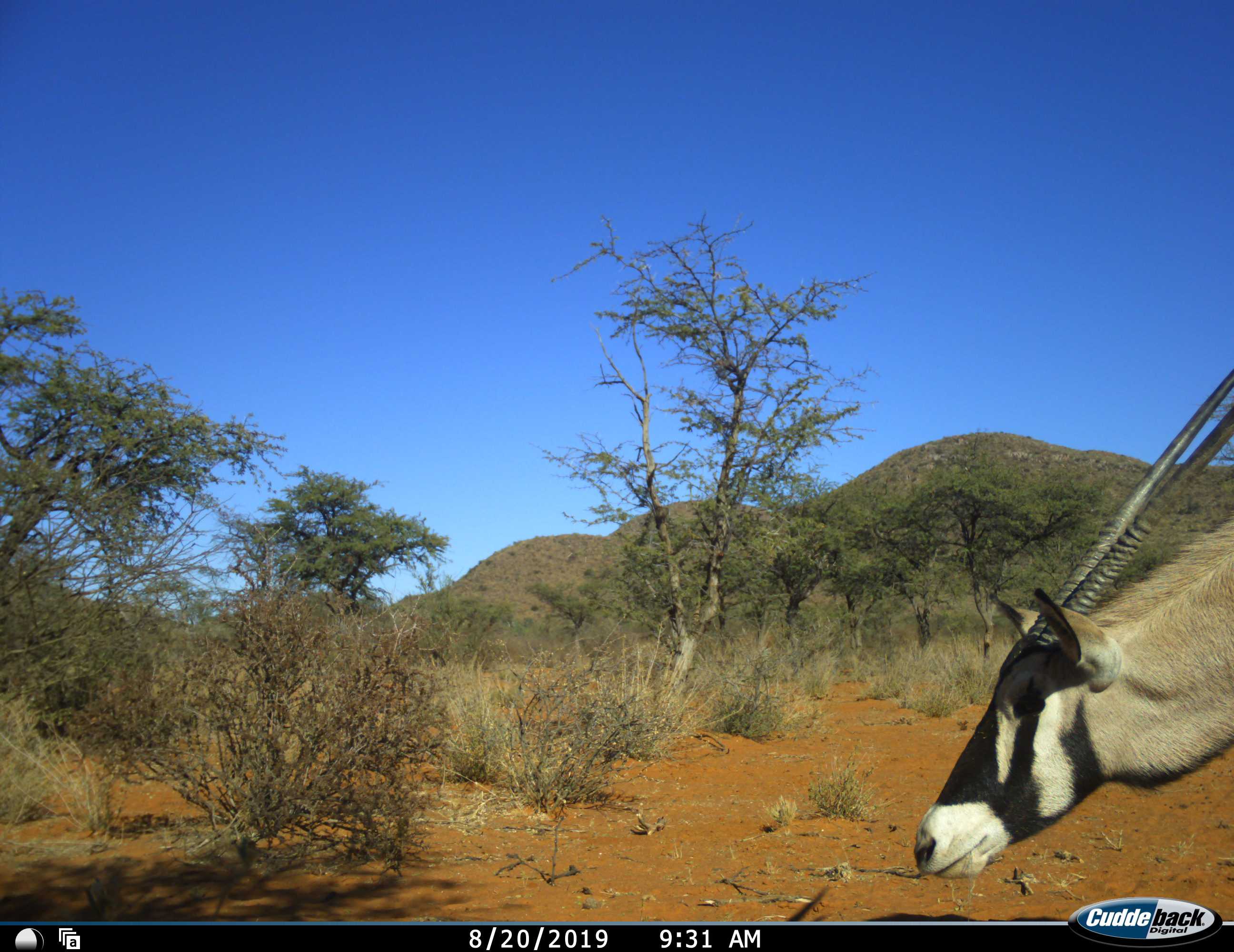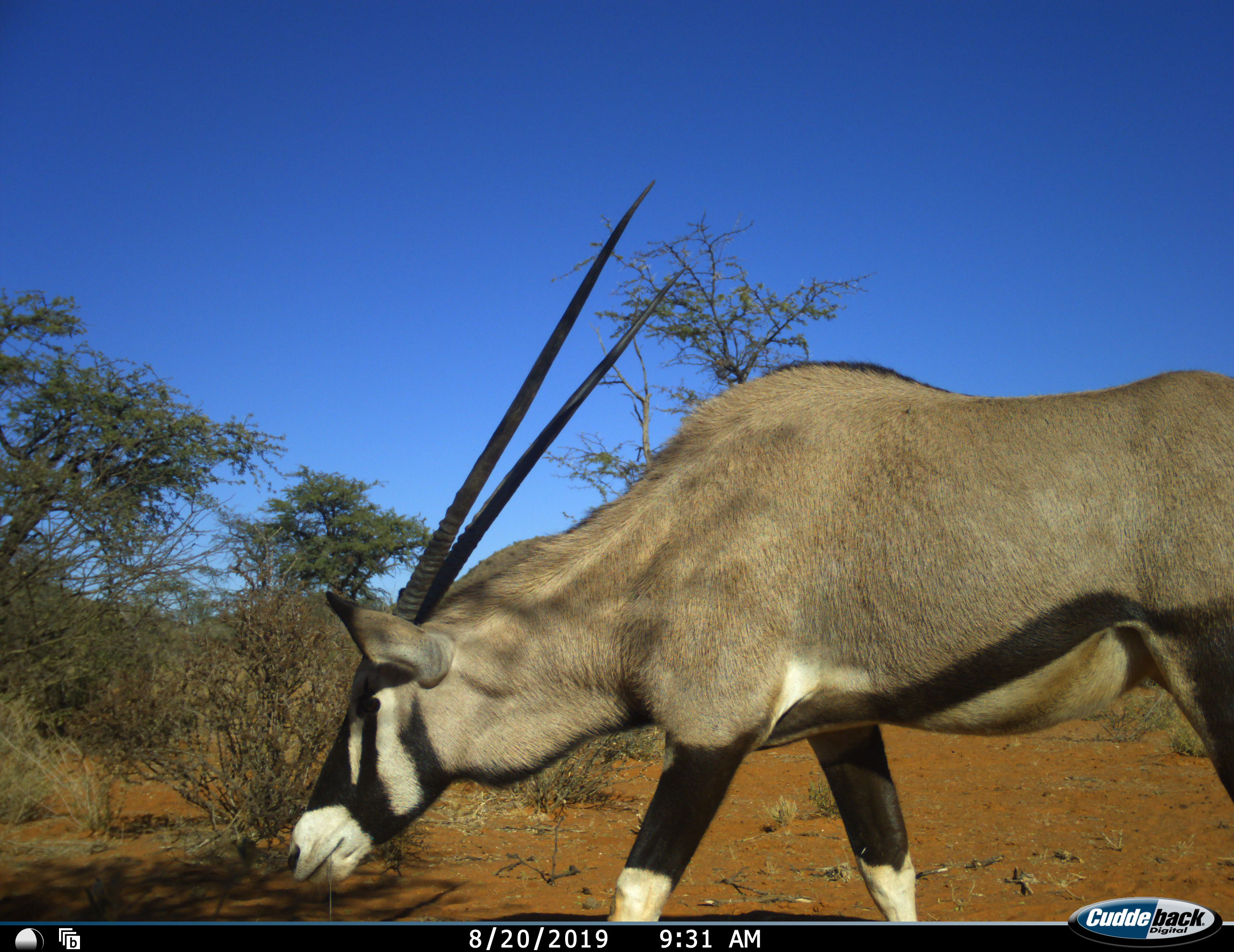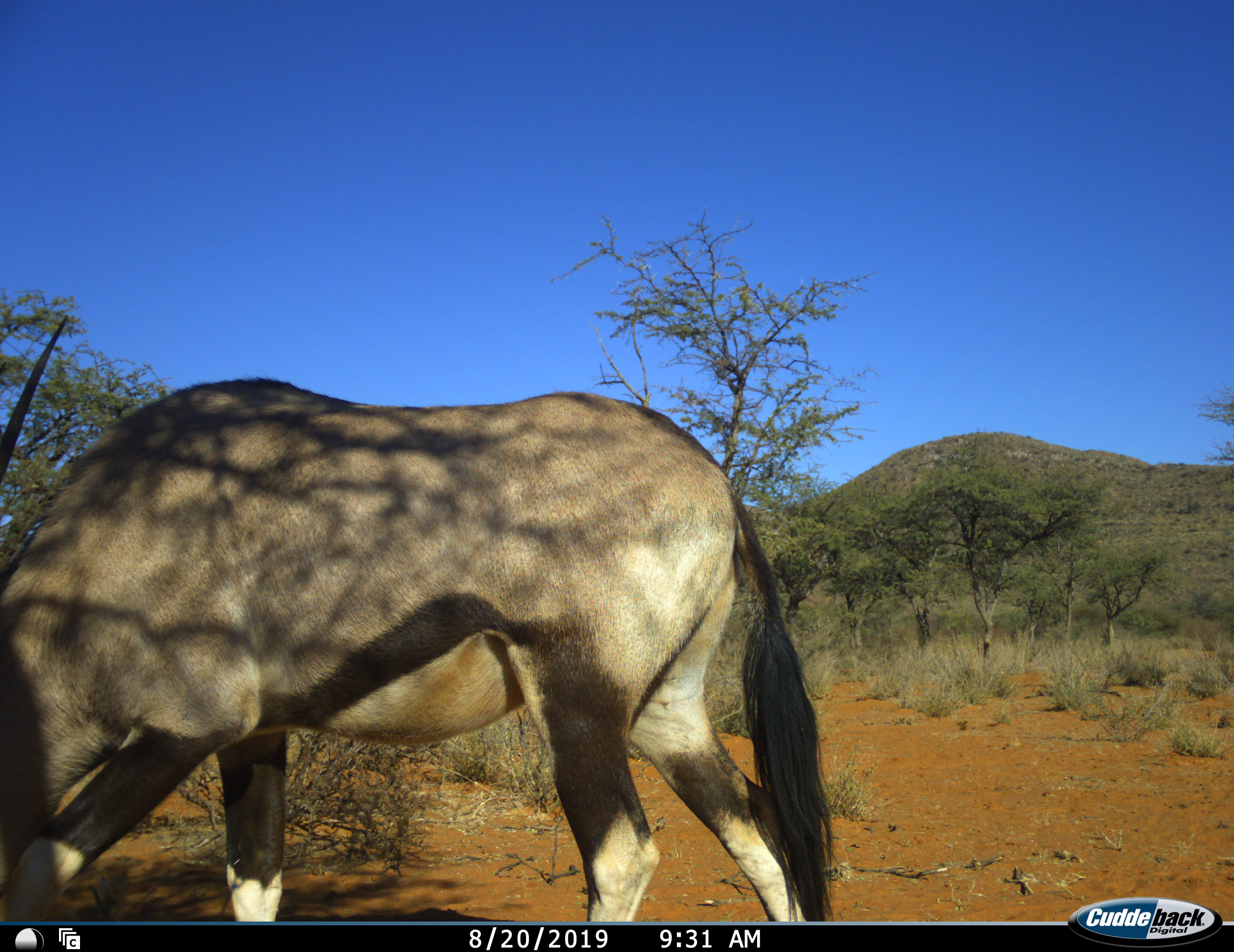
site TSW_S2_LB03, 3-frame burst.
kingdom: Animalia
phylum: Chordata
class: Mammalia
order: Artiodactyla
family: Bovidae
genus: Oryx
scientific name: Oryx gazella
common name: gemsbok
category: oryx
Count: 1.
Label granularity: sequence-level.